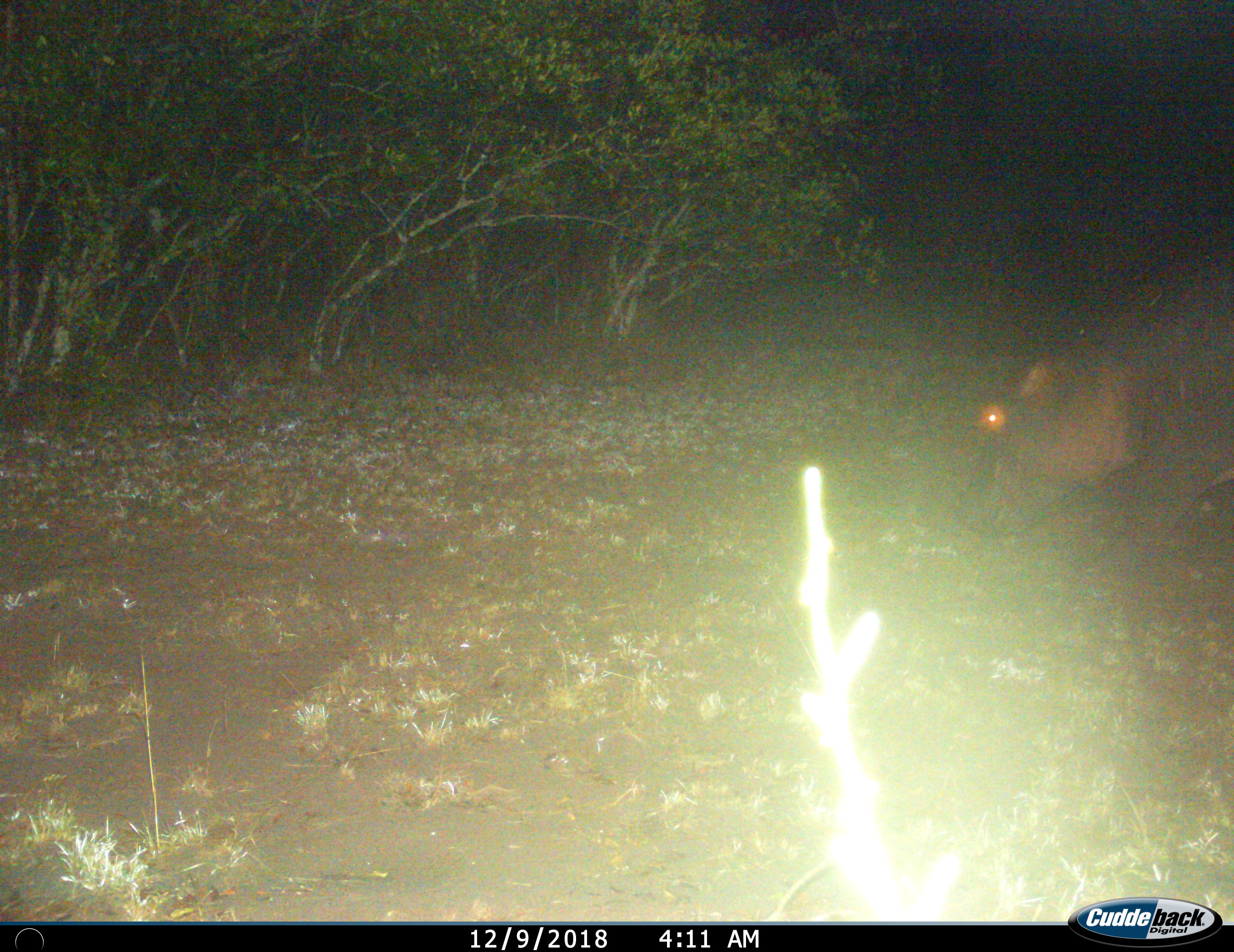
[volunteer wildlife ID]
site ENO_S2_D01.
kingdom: Animalia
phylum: Chordata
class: Mammalia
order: Artiodactyla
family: Hippopotamidae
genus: Hippopotamus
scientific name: Hippopotamus amphibius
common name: hippopotamus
Hippopotamus (Hippopotamus amphibius), count 1. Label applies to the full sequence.